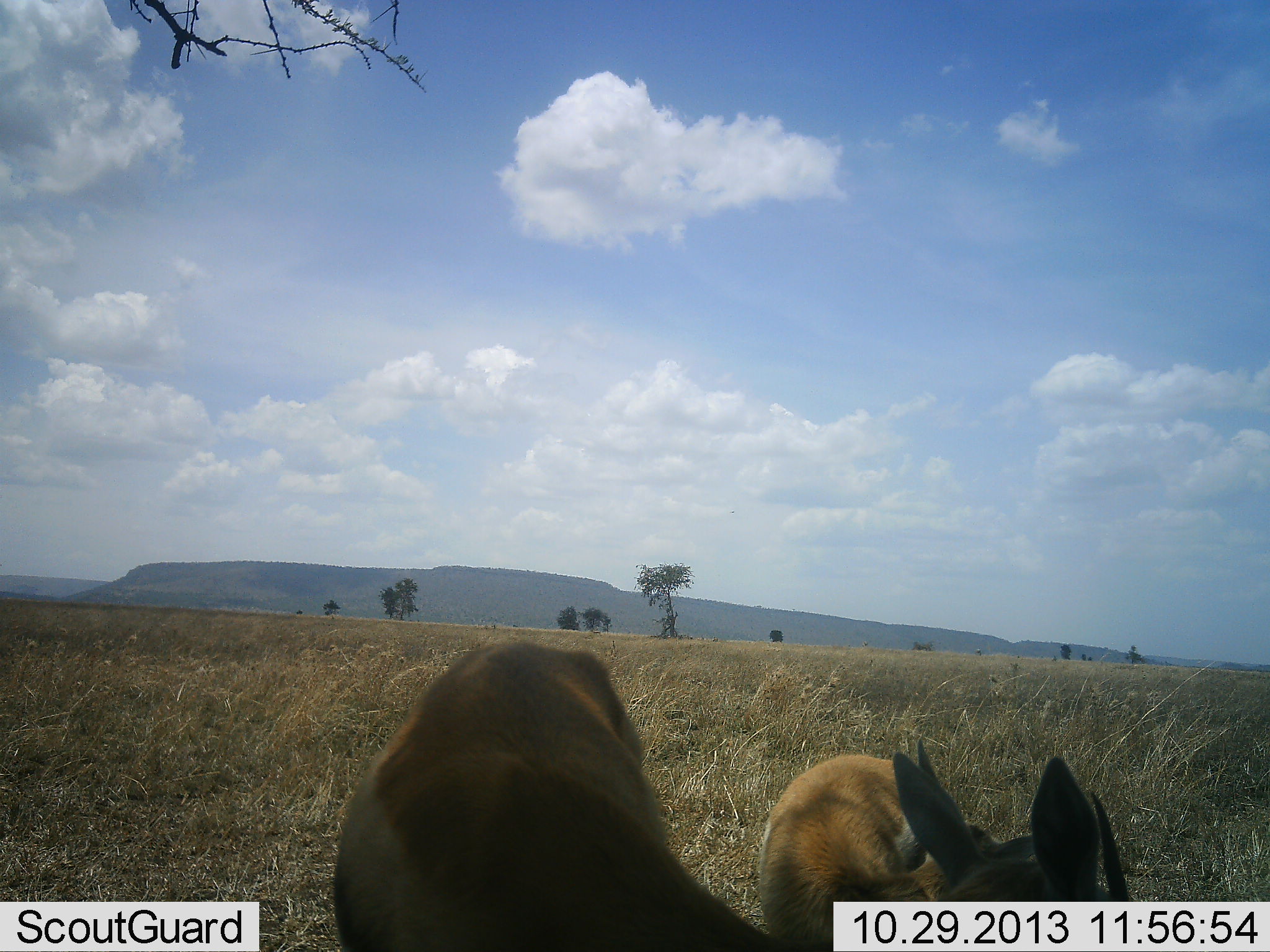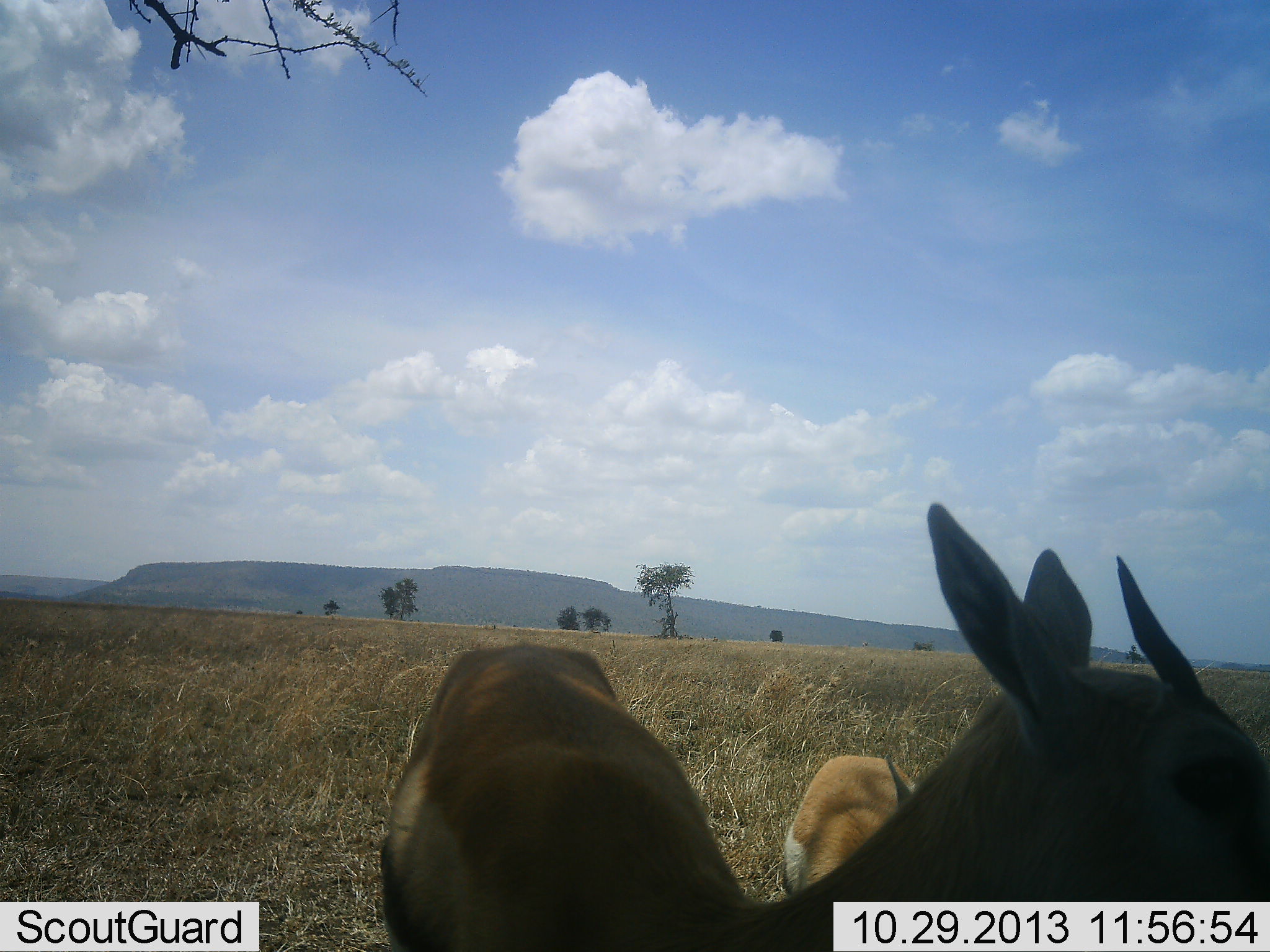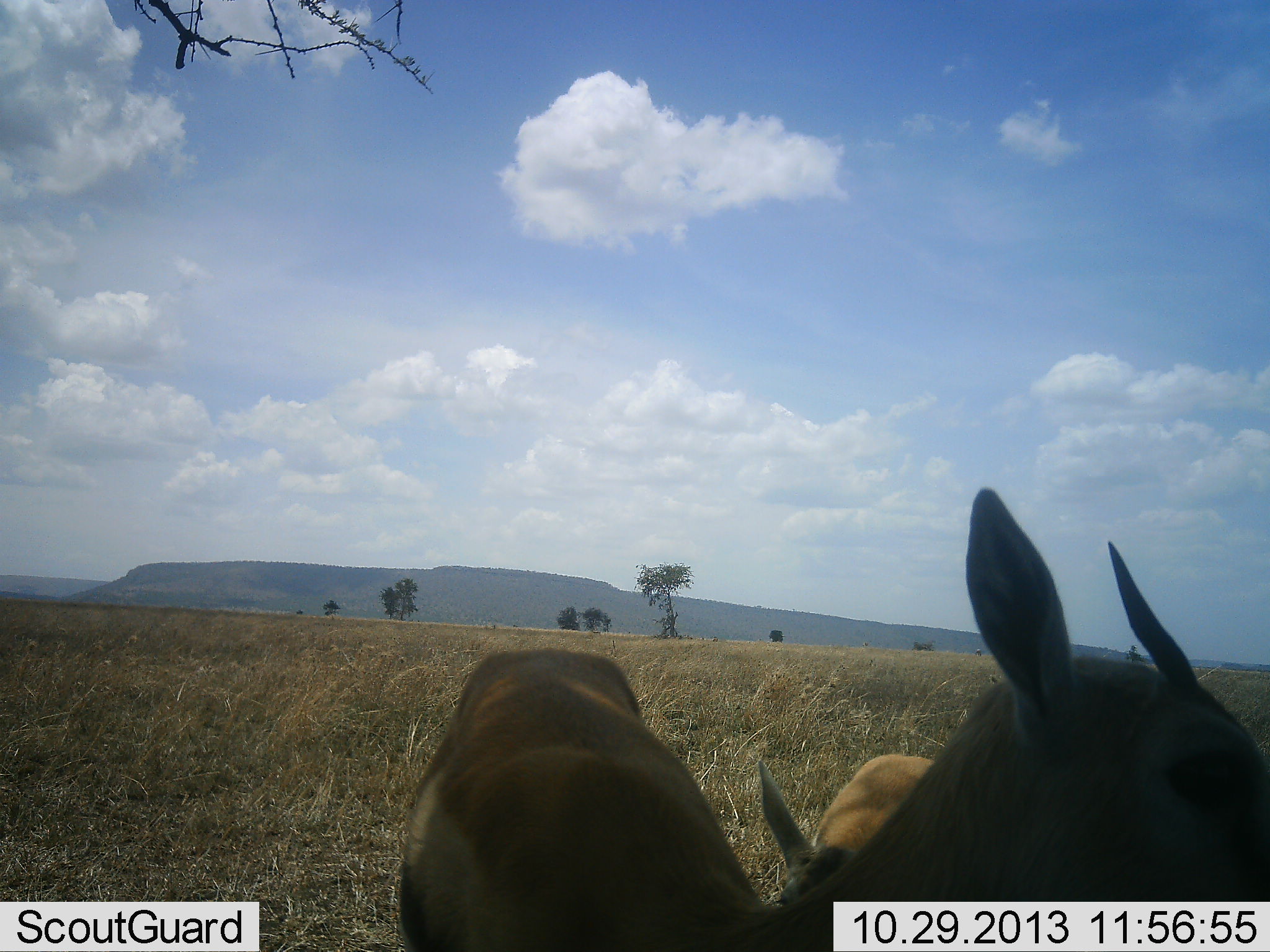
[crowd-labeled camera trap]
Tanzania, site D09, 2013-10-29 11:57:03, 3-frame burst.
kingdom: Animalia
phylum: Chordata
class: Mammalia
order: Artiodactyla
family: Bovidae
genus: Eudorcas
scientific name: Eudorcas thomsonii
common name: thomson's gazelle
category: gazellethomsons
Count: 2.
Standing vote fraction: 100%.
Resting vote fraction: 0%.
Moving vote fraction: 0%.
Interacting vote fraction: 0%.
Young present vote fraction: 30%.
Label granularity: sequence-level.